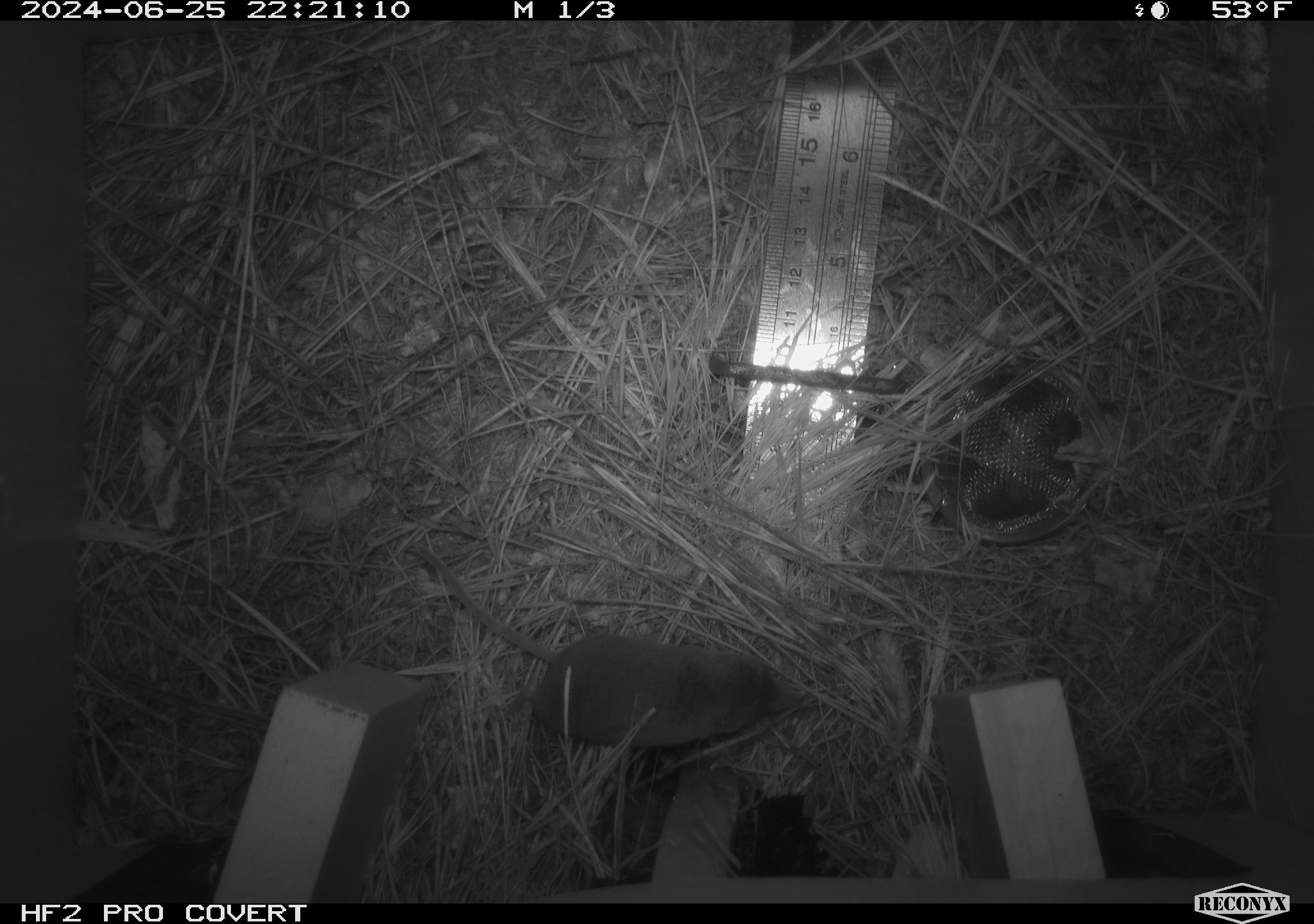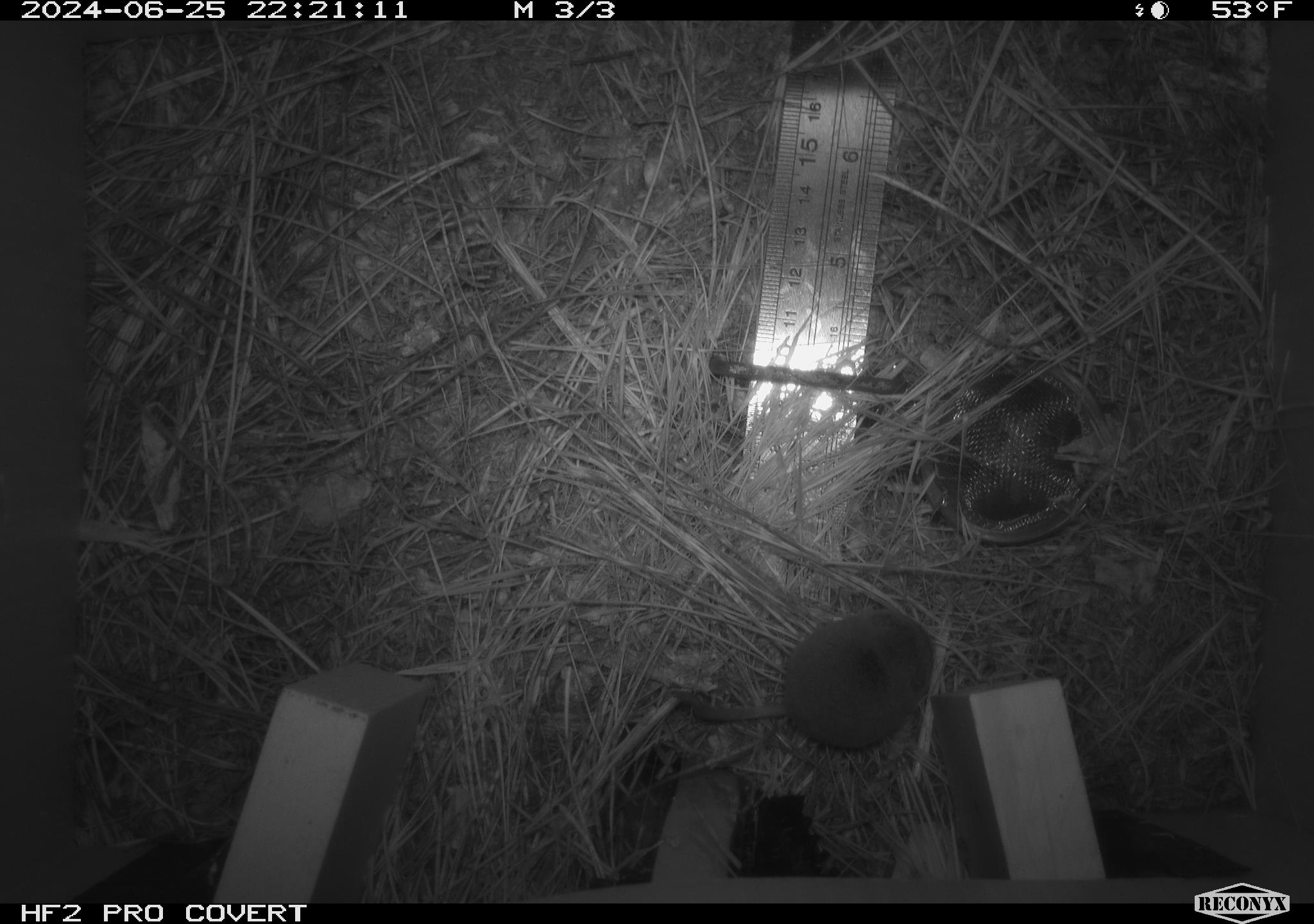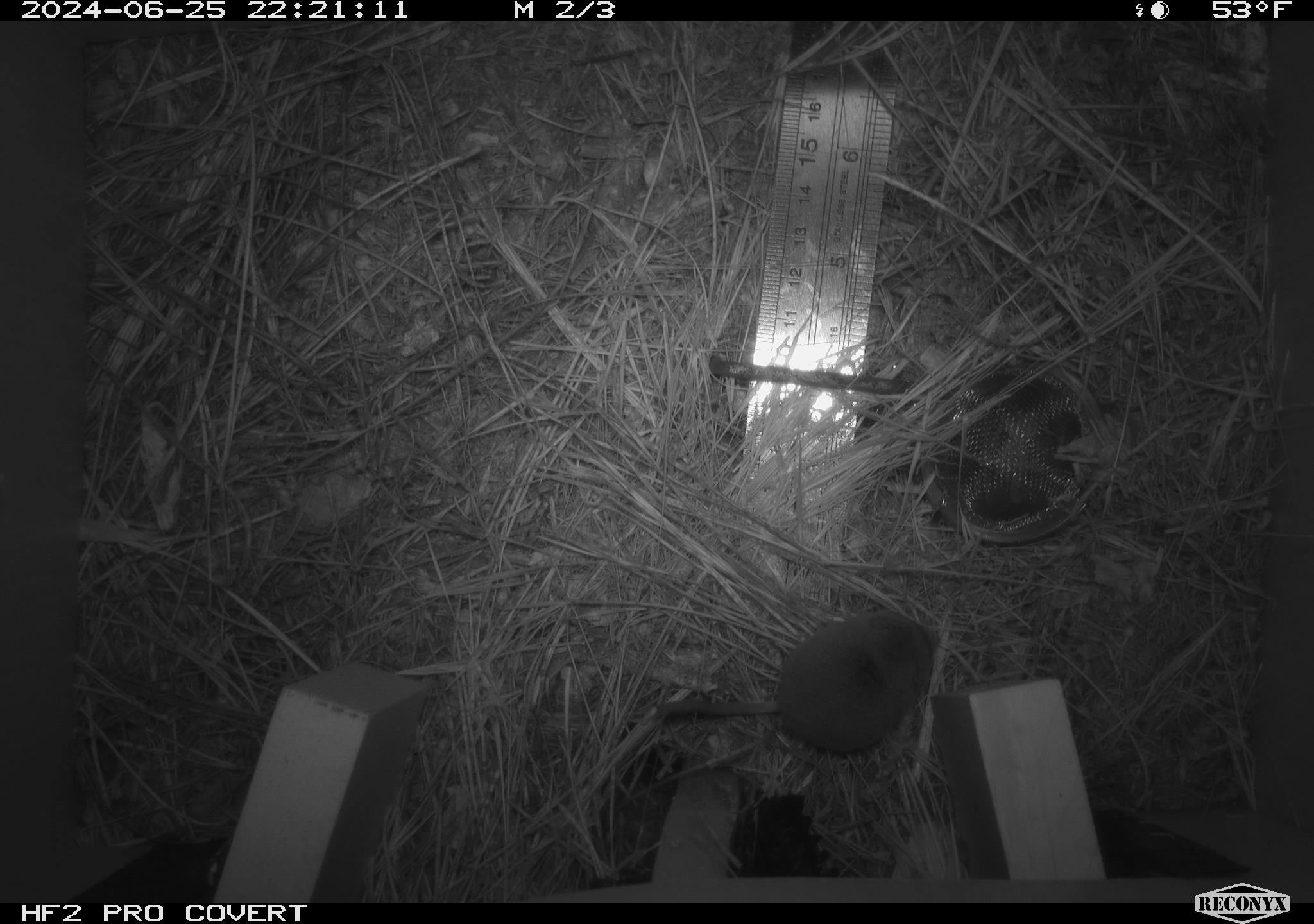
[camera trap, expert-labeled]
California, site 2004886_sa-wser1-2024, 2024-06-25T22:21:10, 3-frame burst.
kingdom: Animalia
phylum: Chordata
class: Mammalia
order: Eulipotyphla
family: Soricidae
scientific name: Soricidae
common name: shrews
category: soricidae family